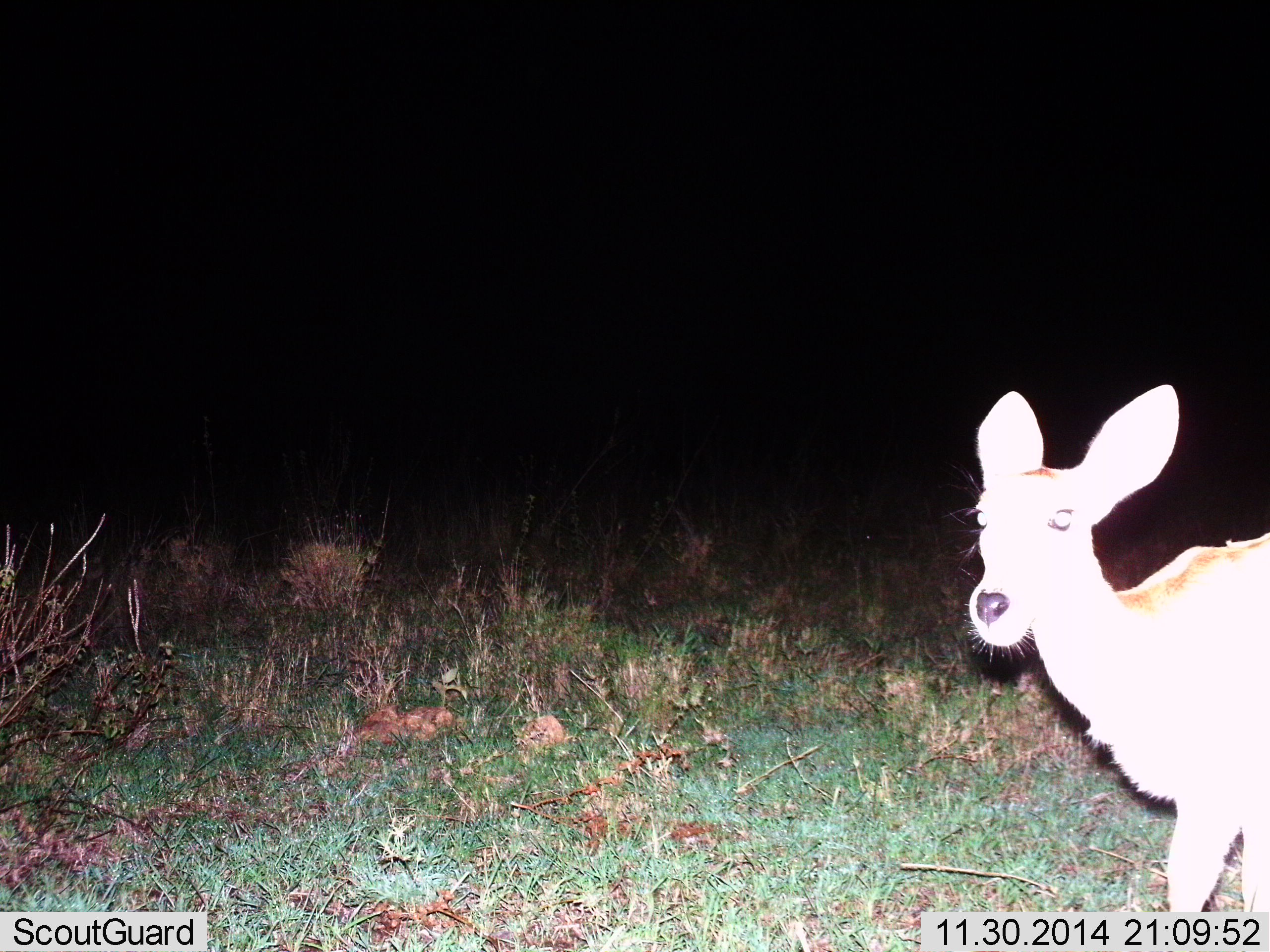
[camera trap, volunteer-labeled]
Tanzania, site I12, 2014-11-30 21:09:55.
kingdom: Animalia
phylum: Chordata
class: Mammalia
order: Artiodactyla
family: Bovidae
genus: Redunca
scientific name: Redunca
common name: reedbuck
Reedbuck (Redunca), count 1. Behavior (volunteer vote fractions): standing 60%, resting 0%, moving 40%, interacting 0%. Young present (vote fraction): 10%. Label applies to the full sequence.